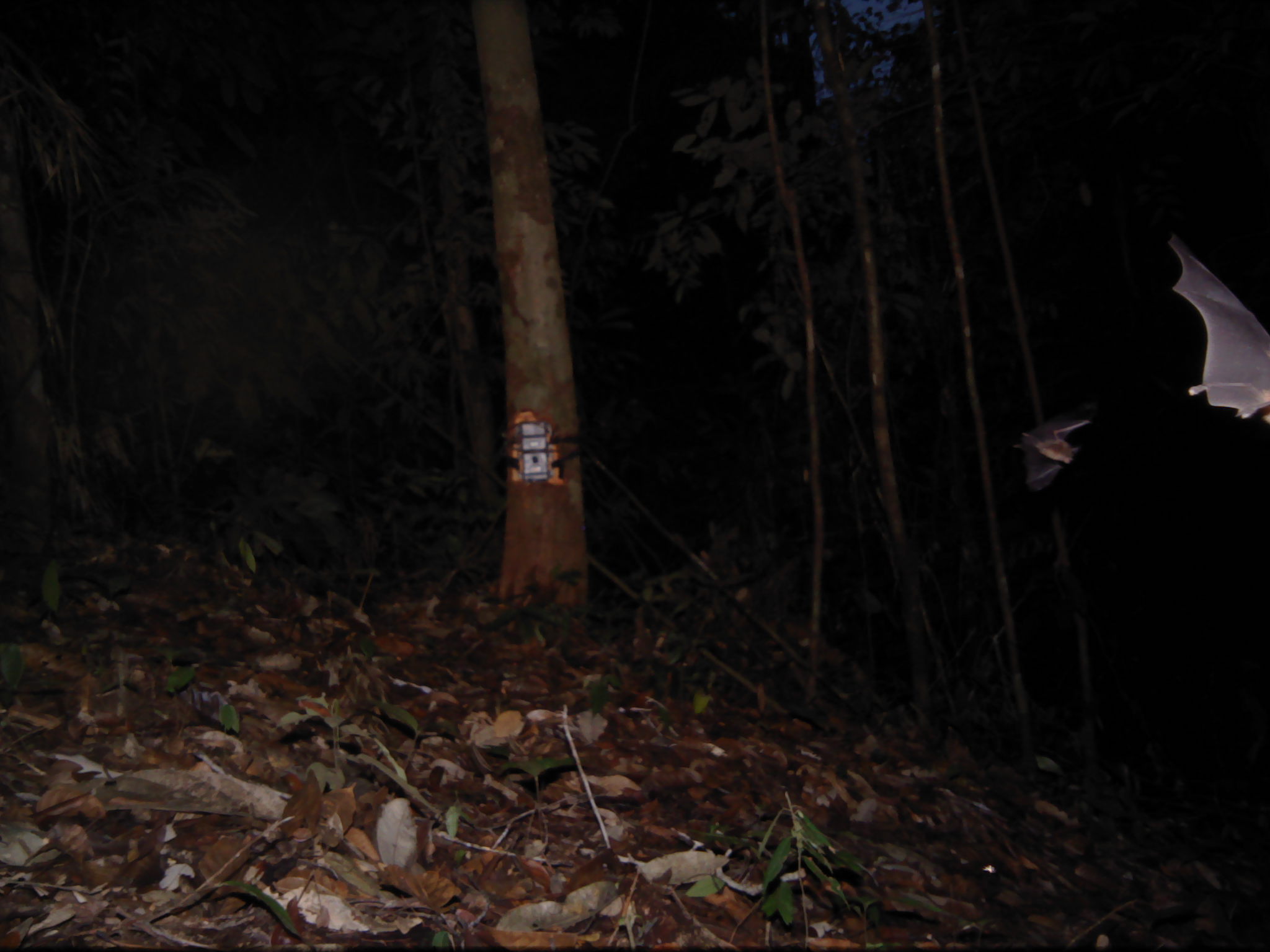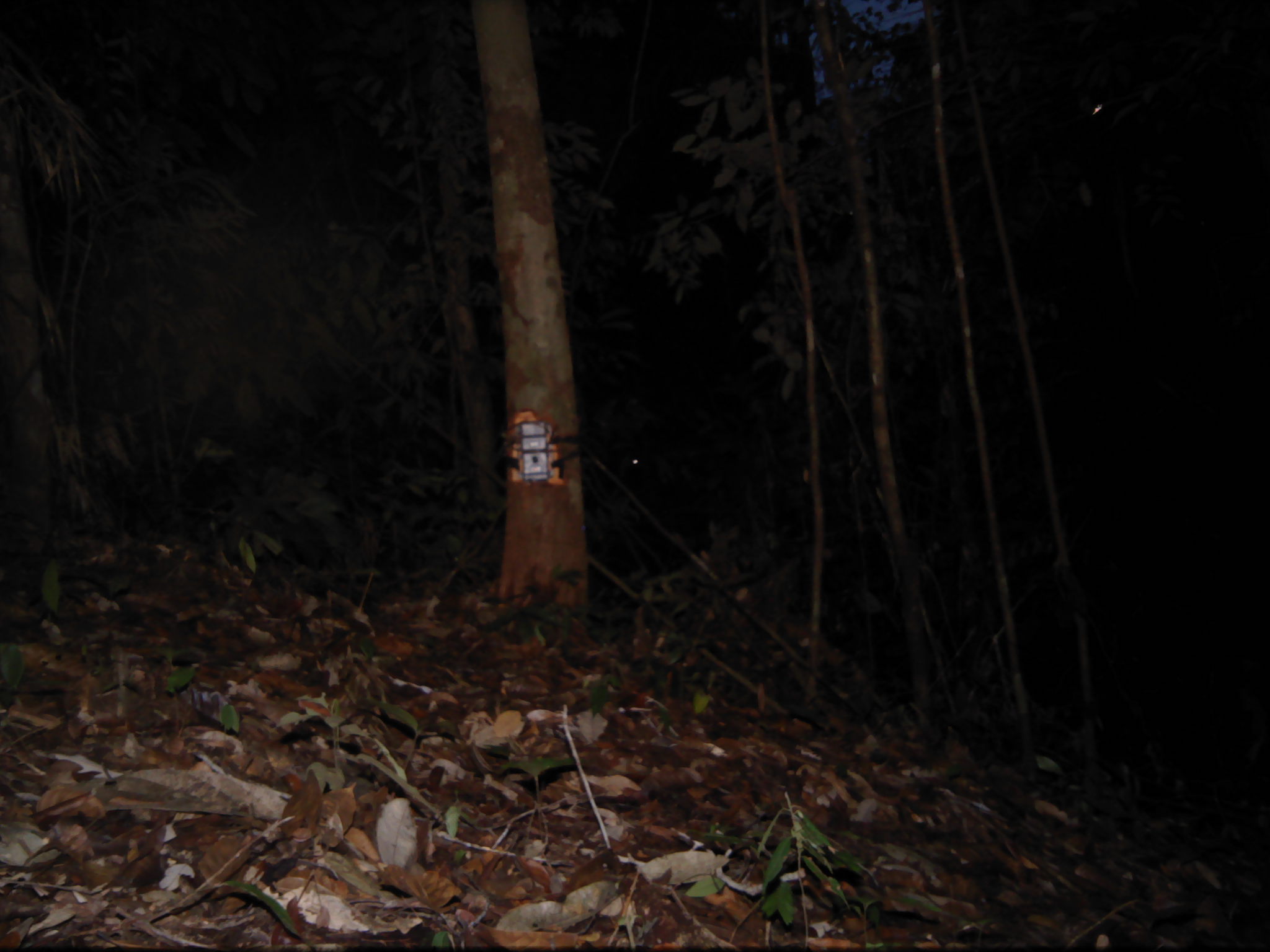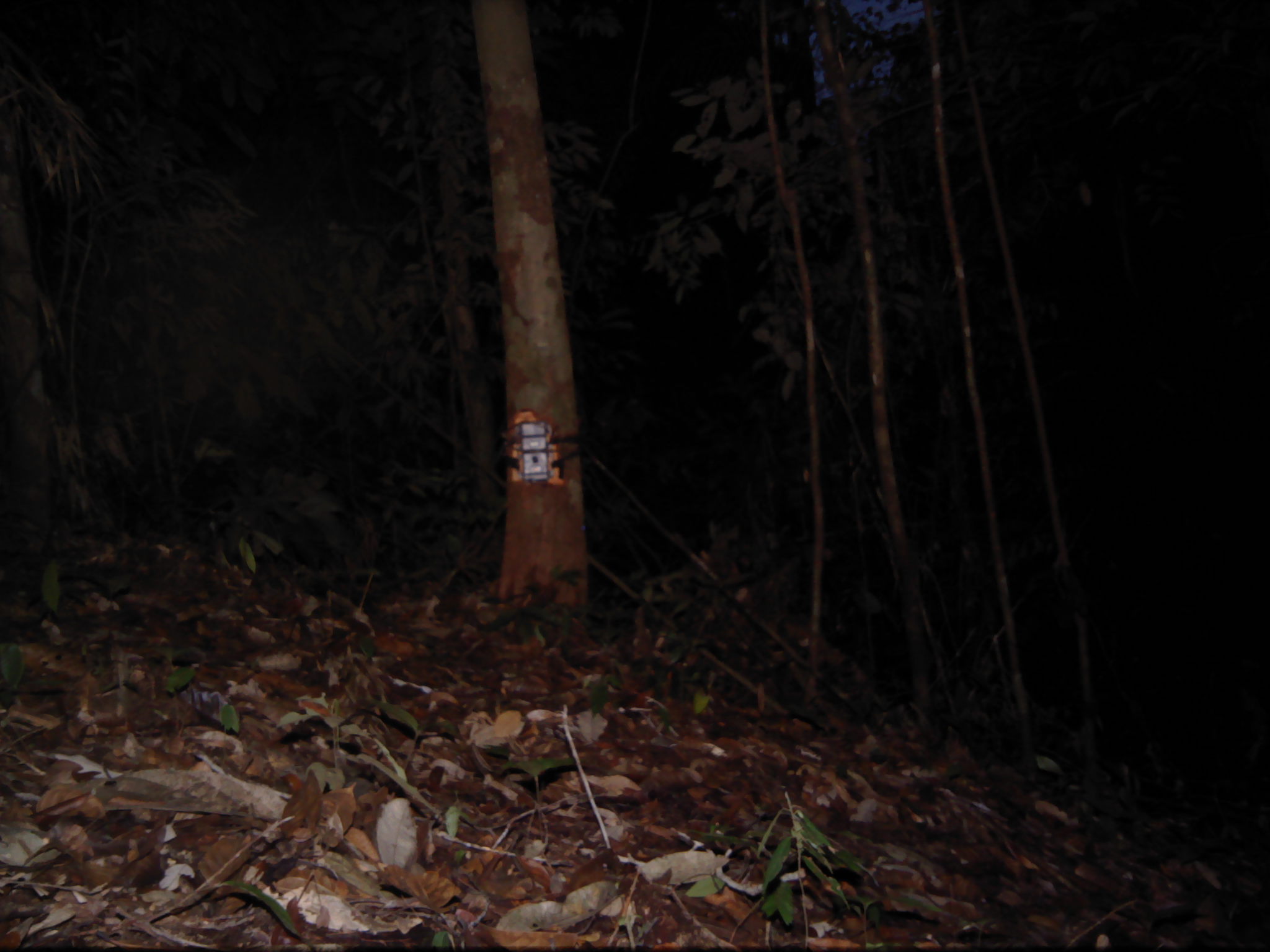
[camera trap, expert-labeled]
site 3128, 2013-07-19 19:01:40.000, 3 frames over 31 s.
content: unidentified animal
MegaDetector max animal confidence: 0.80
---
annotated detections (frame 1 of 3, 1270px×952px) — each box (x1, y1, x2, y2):
unknown: (1167, 232, 1270, 426); (1010, 394, 1102, 492)